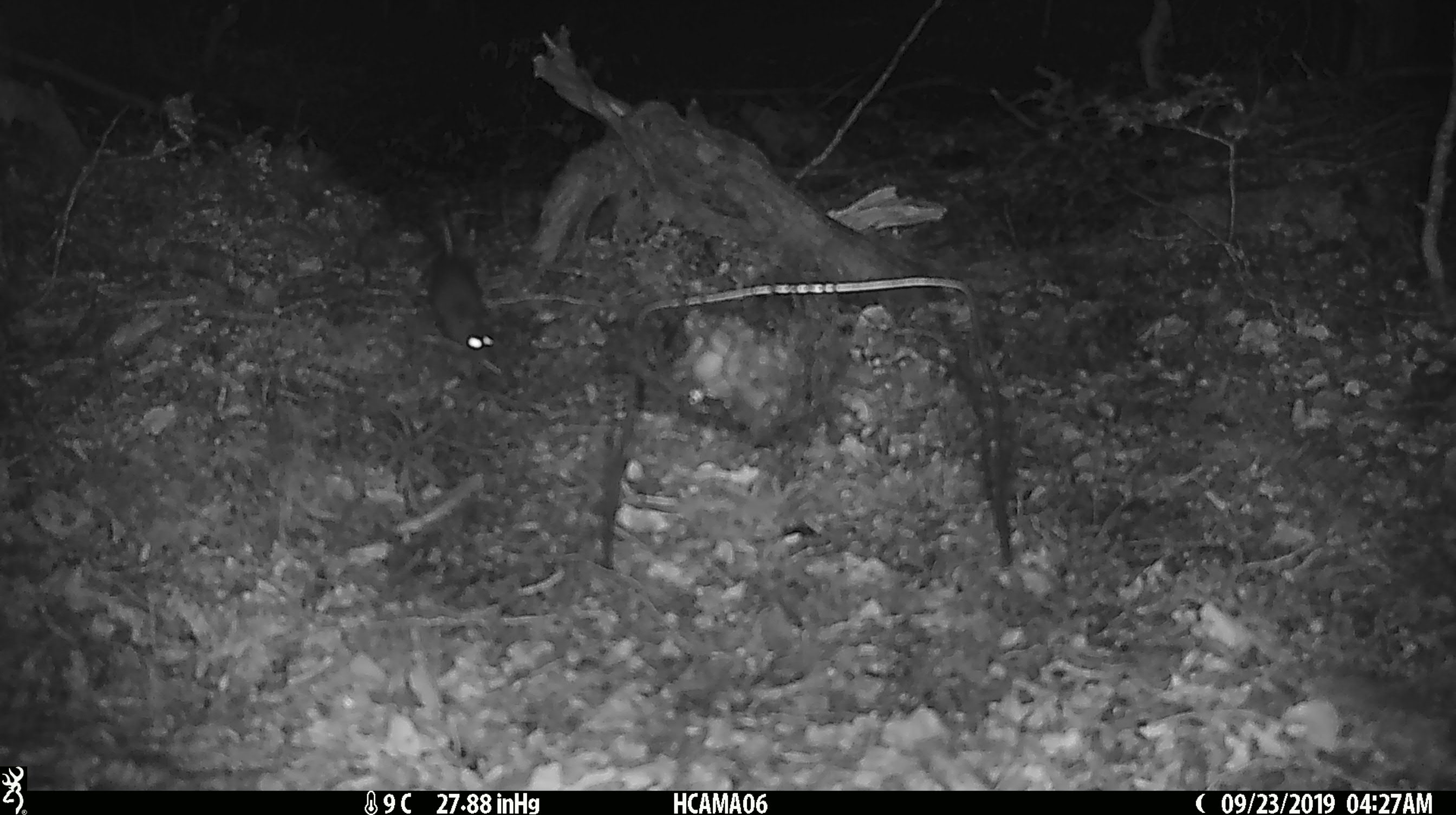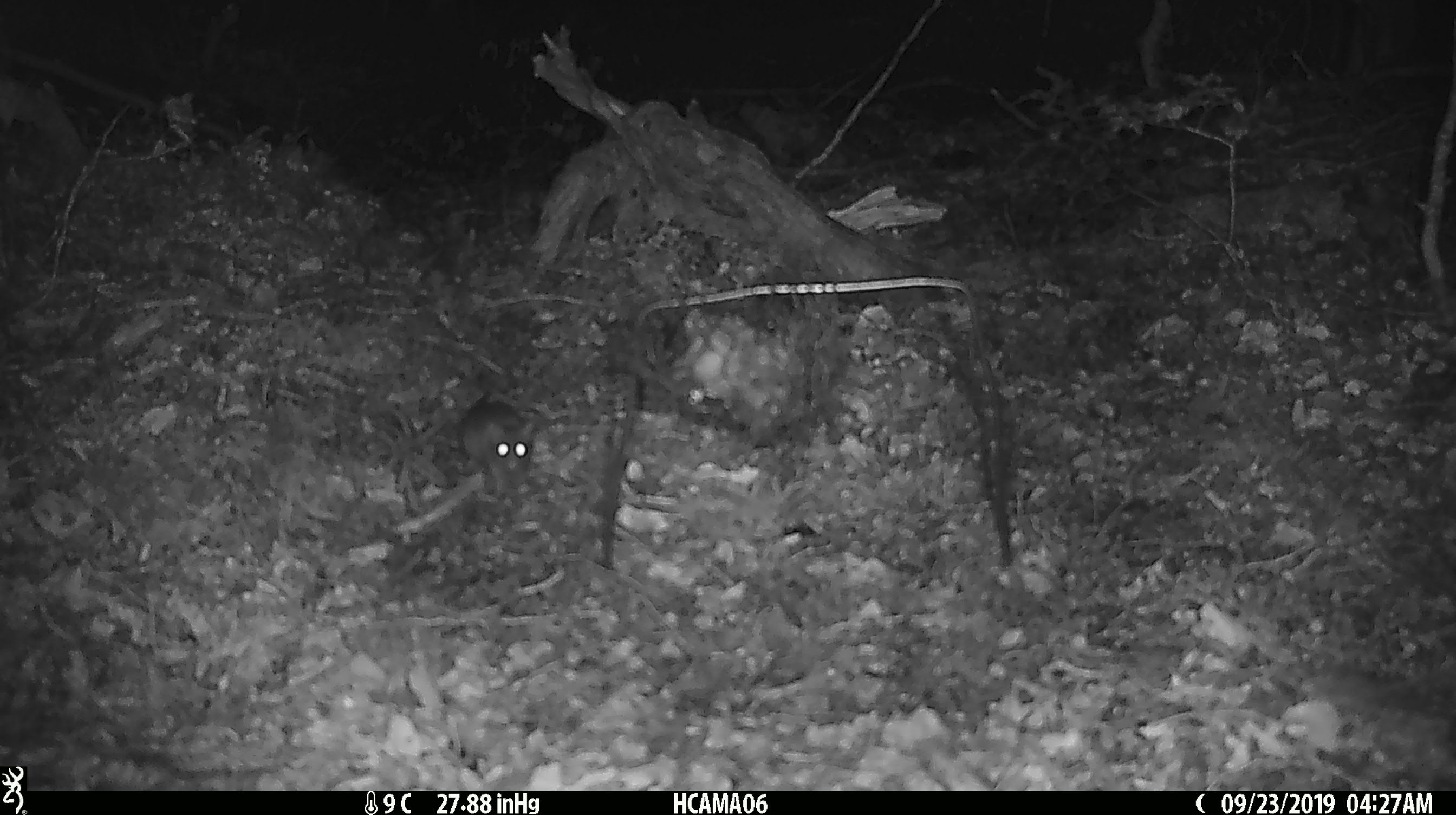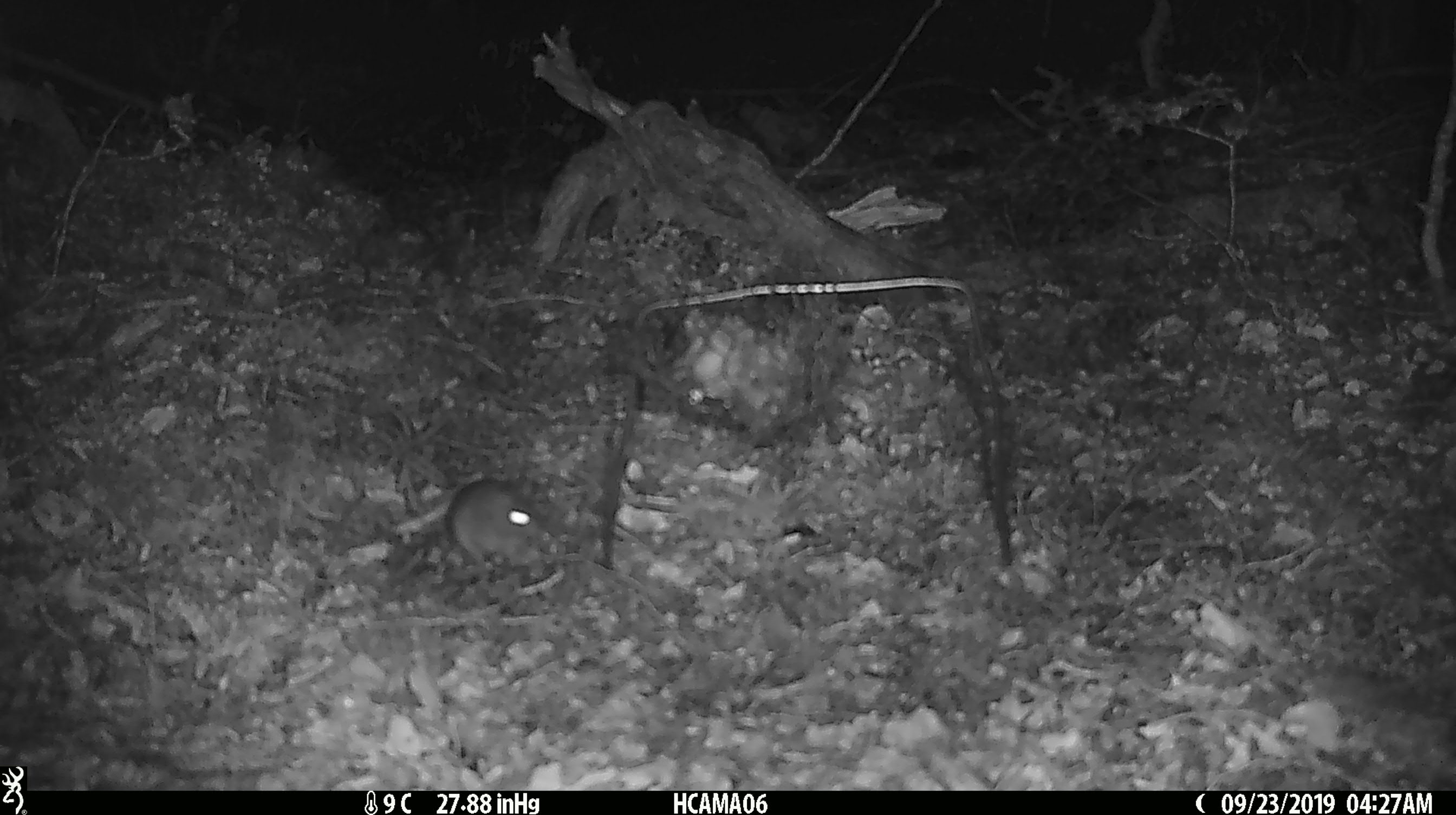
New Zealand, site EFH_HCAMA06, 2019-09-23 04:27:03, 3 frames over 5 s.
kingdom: Animalia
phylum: Chordata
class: Mammalia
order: Rodentia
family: Muridae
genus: Mus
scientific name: Mus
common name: mouse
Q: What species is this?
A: Mouse (Mus).